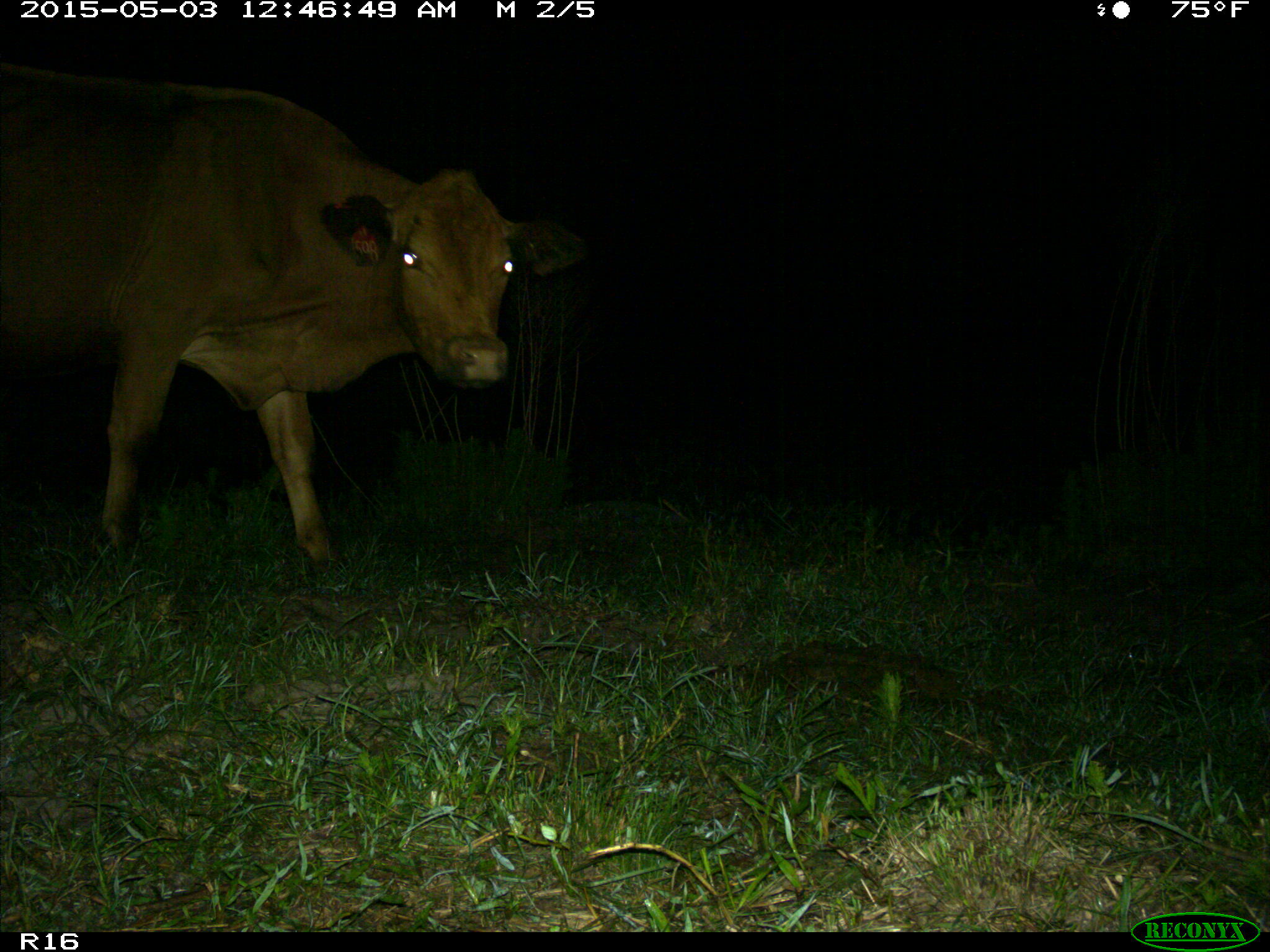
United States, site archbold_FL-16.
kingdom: Animalia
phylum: Chordata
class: Mammalia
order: Artiodactyla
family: Bovidae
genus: Bos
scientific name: Bos taurus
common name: domestic cow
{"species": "Bos taurus (domestic cow)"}